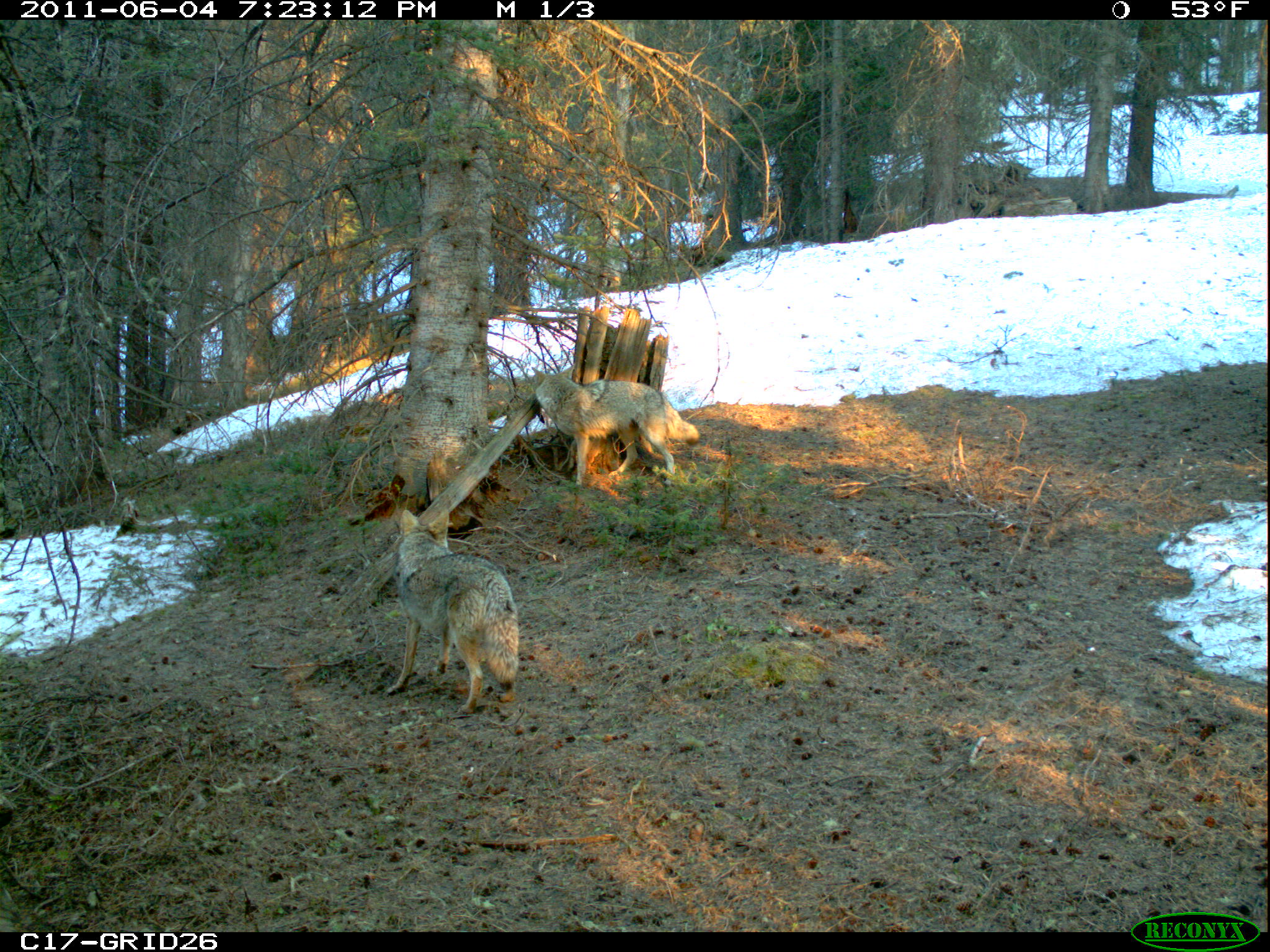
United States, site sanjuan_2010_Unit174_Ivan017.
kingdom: Animalia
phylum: Chordata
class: Mammalia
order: Carnivora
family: Canidae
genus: Canis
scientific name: Canis latrans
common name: coyote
Canis latrans (coyote).